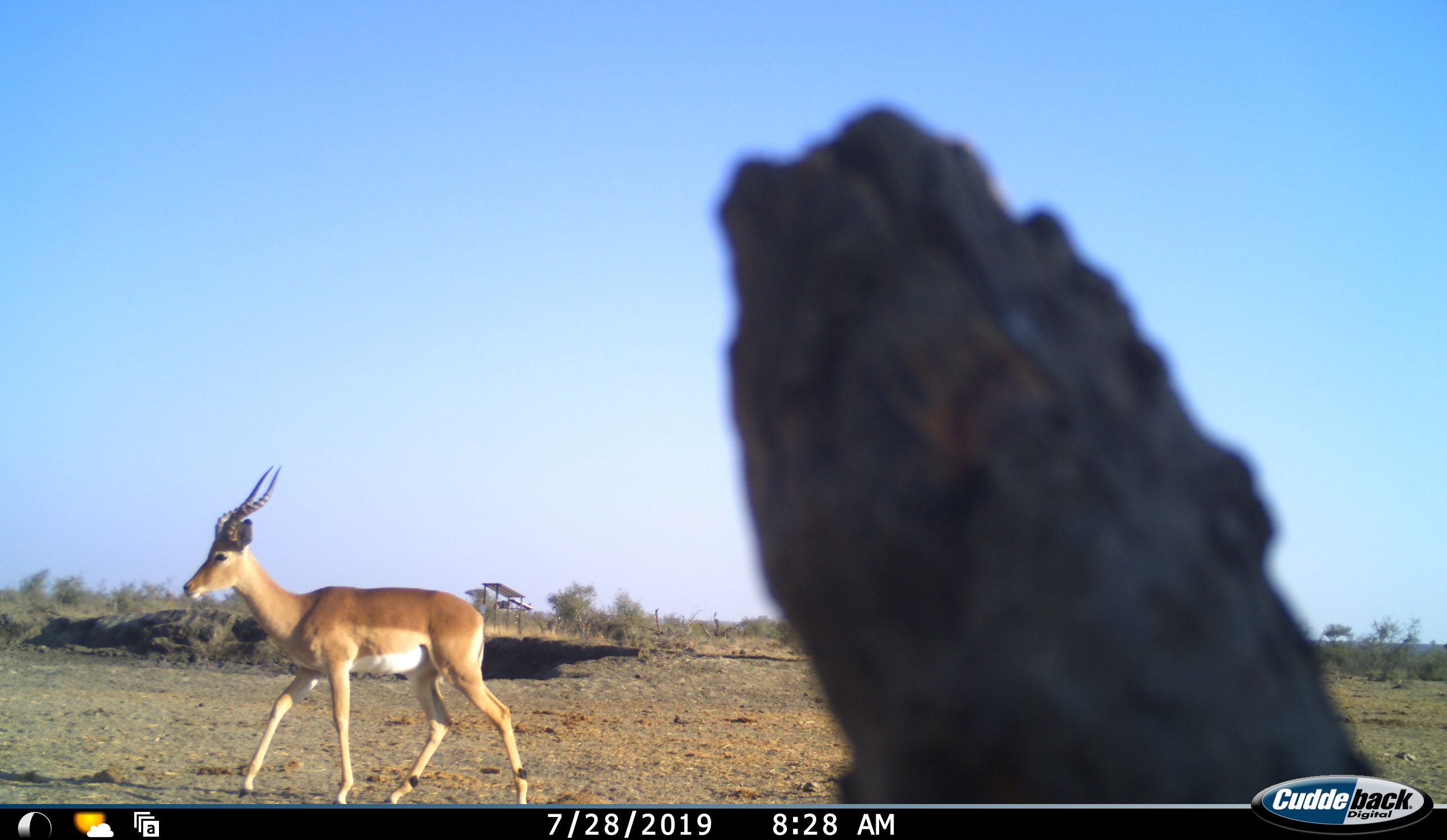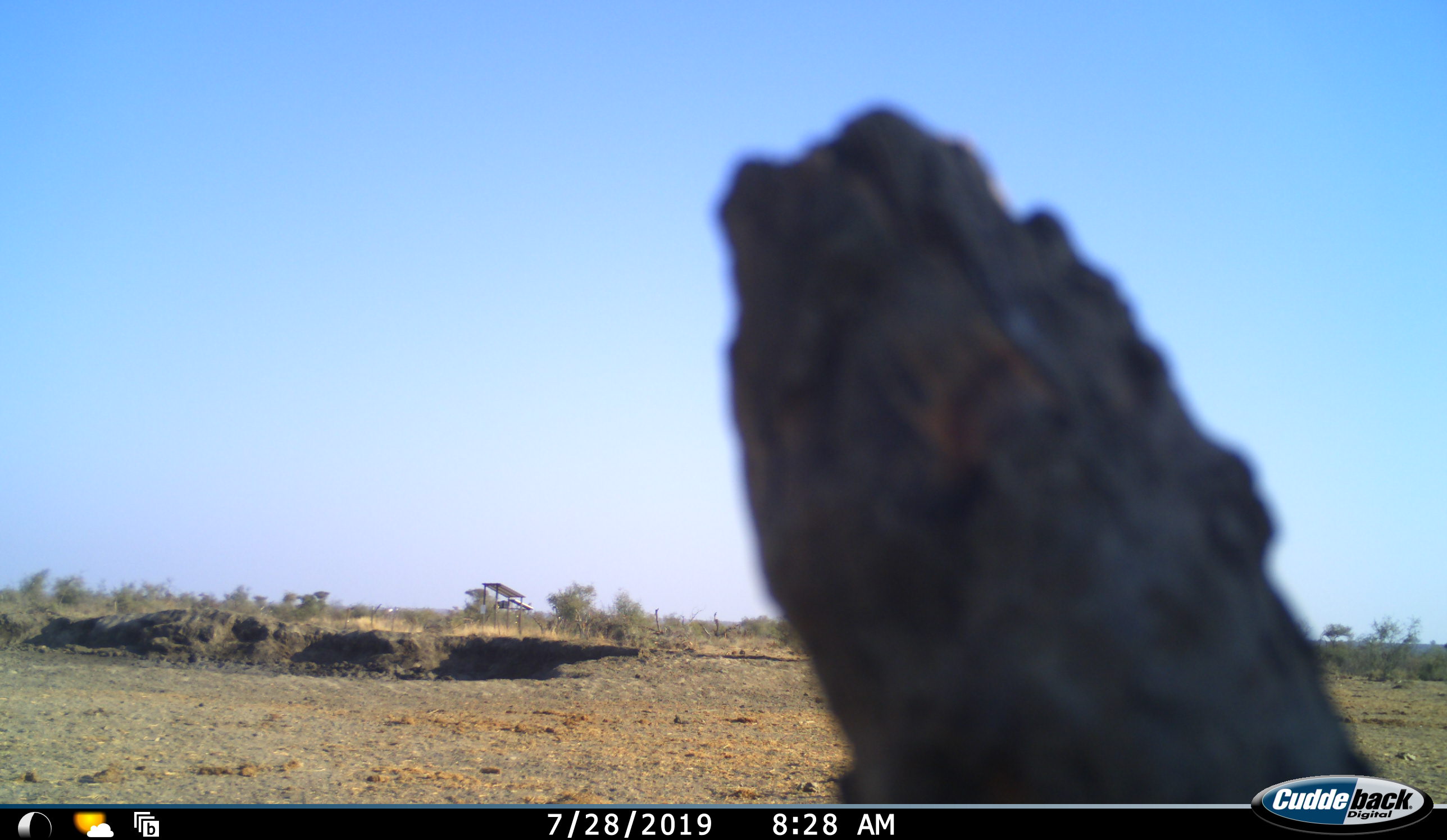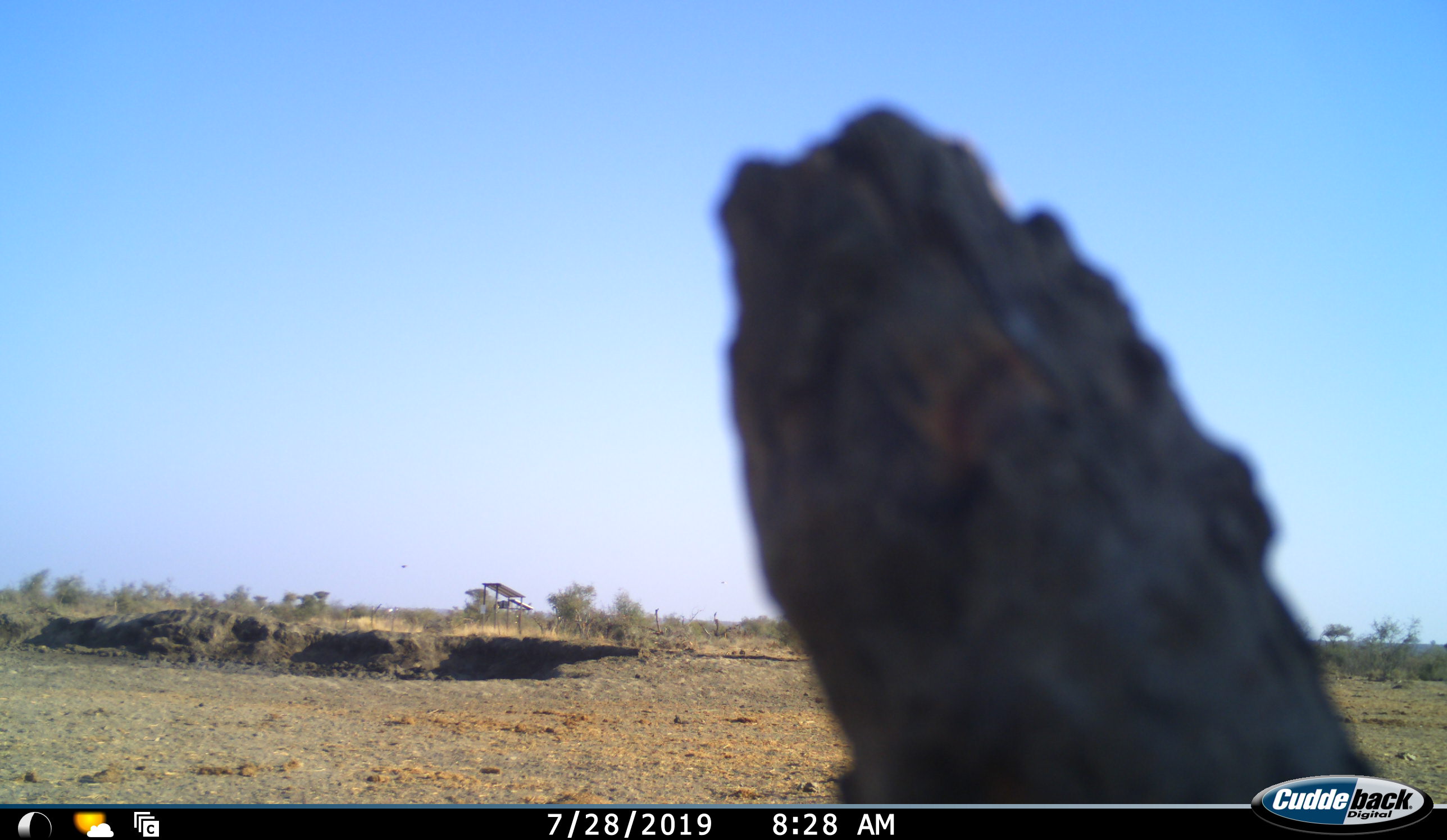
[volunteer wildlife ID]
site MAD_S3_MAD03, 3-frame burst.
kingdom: Animalia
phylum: Chordata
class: Mammalia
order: Artiodactyla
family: Bovidae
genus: Aepyceros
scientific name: Aepyceros melampus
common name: impala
Impala (Aepyceros melampus), count 1. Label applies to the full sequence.